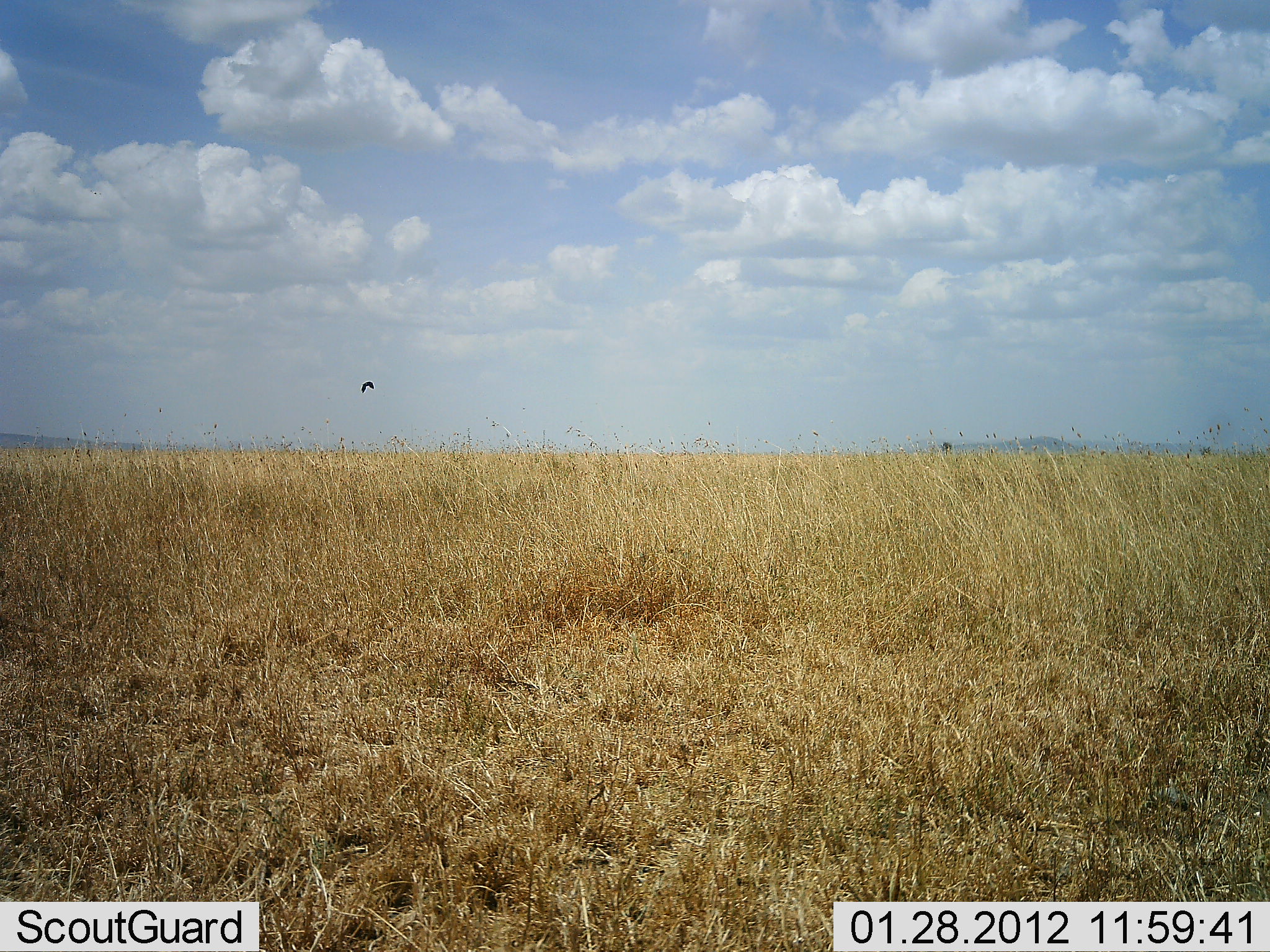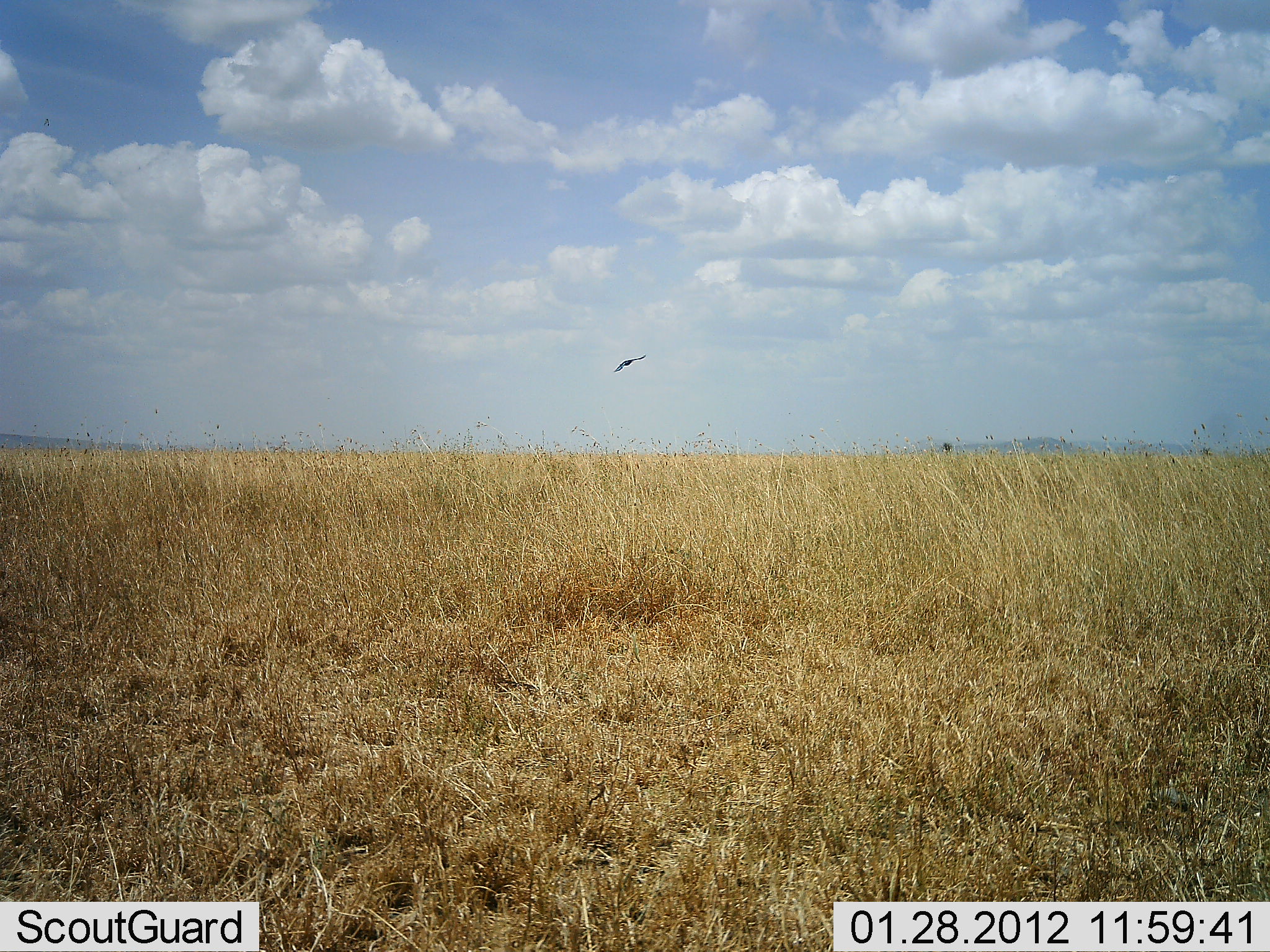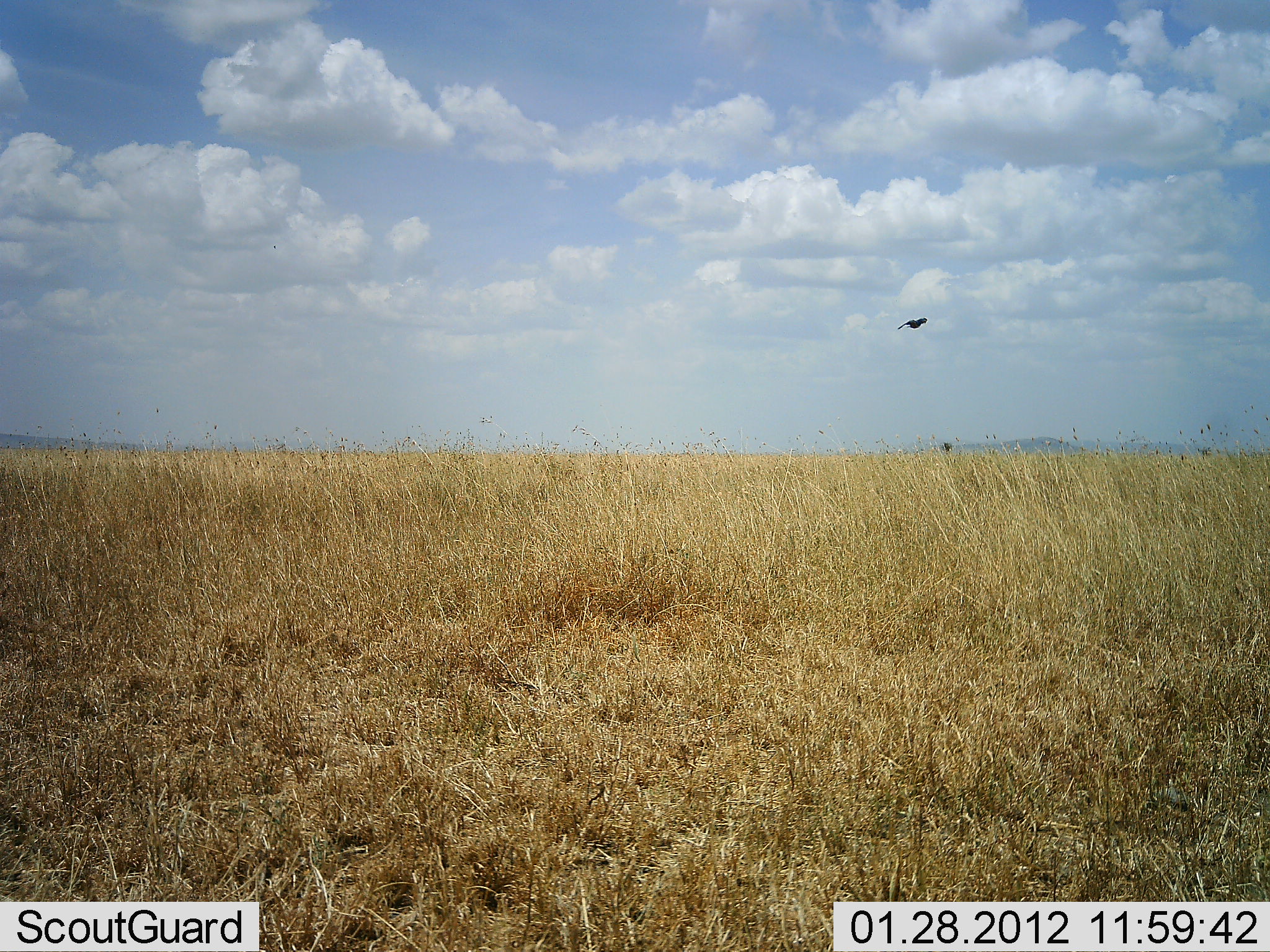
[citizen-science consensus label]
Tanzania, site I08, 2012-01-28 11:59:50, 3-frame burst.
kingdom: Animalia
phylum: Chordata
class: Aves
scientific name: Aves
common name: bird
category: otherbird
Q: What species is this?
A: Otherbird (bird) (Aves).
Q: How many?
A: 1.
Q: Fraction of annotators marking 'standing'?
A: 6%.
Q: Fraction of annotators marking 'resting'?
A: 0%.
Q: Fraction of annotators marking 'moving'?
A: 100%.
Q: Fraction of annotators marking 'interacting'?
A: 0%.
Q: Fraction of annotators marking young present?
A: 0%.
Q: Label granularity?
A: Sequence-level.